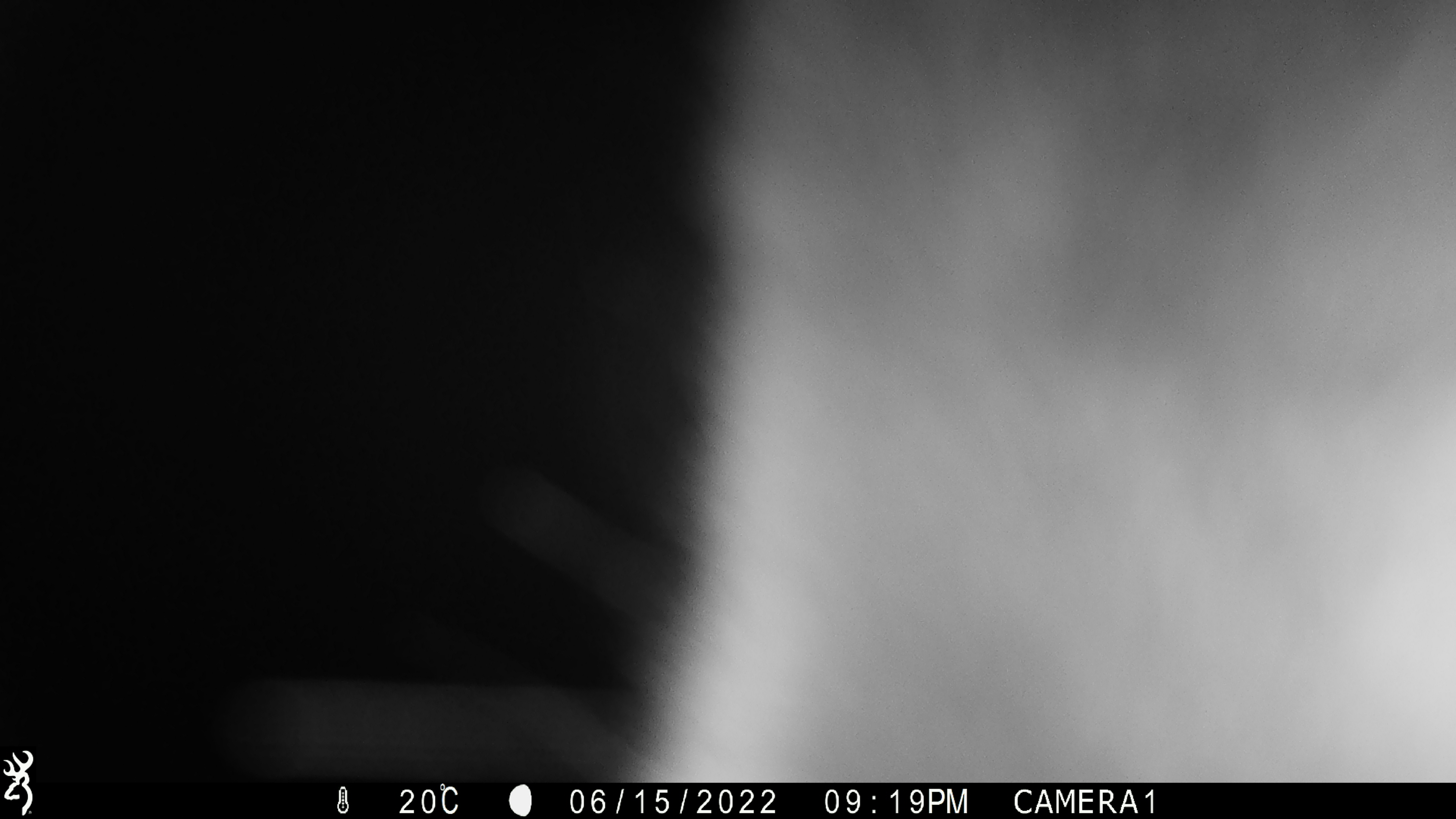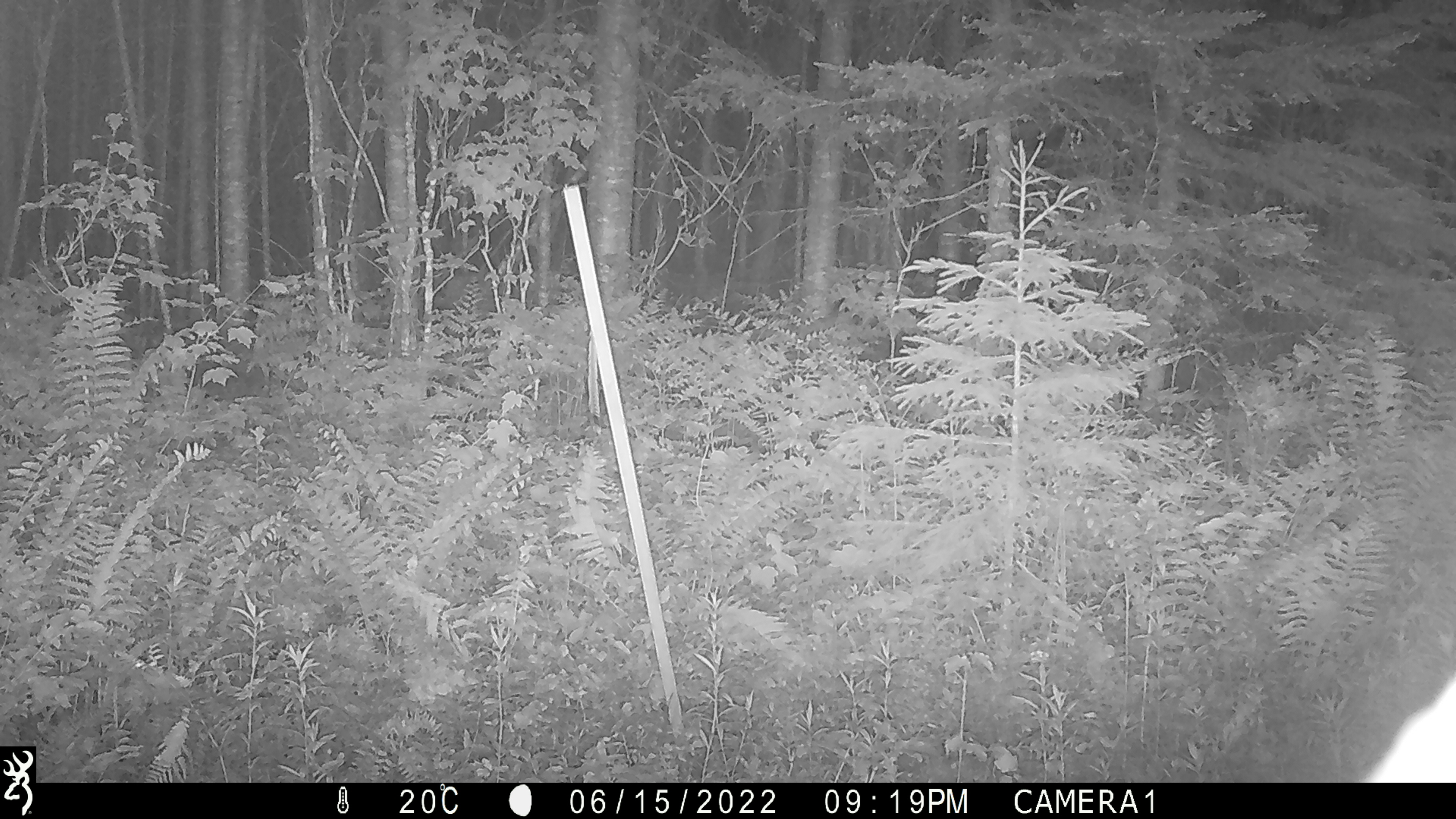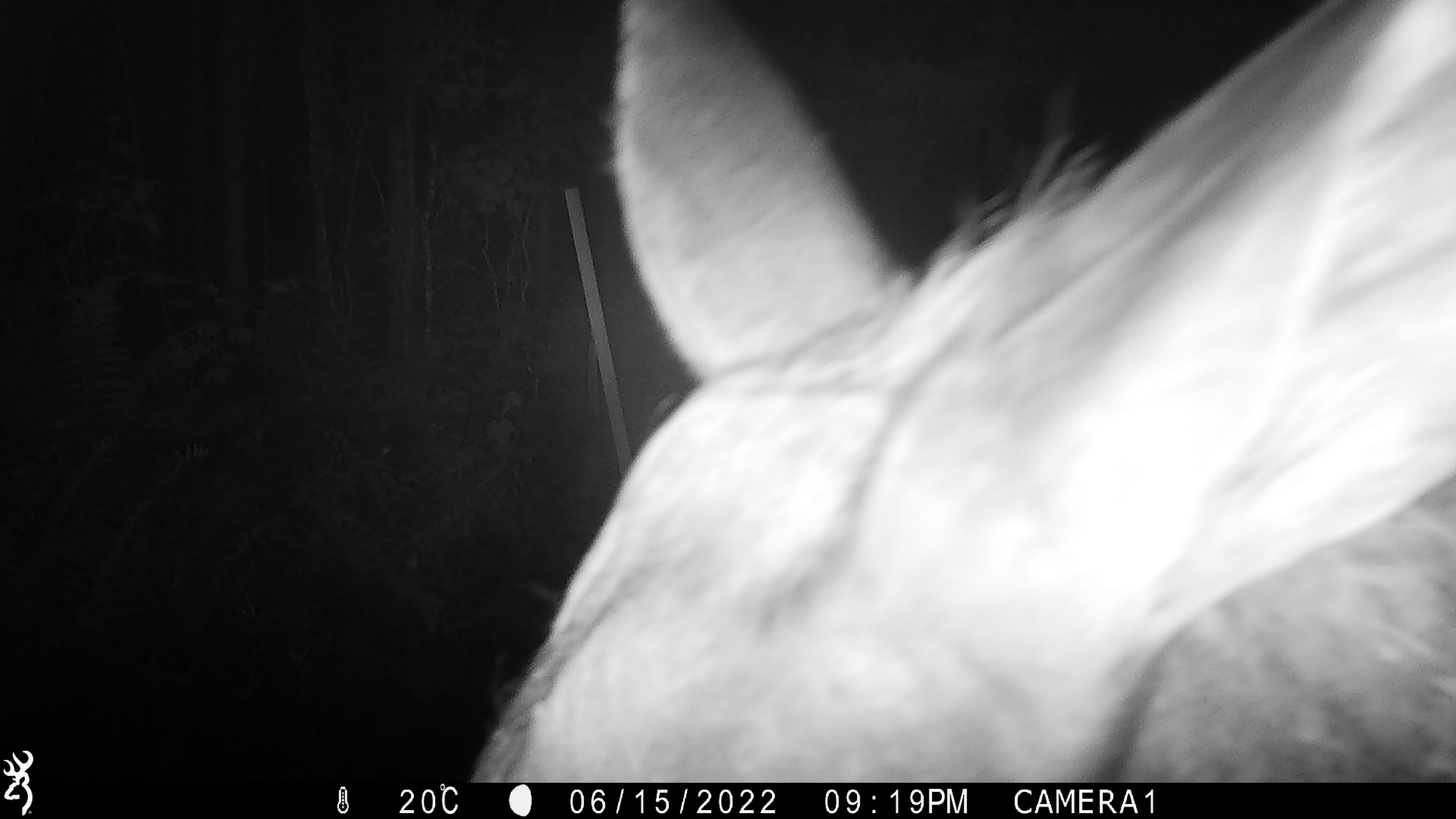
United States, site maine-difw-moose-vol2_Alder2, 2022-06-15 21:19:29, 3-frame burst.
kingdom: Animalia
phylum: Chordata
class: Mammalia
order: Artiodactyla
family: Cervidae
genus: Alces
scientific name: Alces alces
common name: moose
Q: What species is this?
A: Moose (Alces alces).